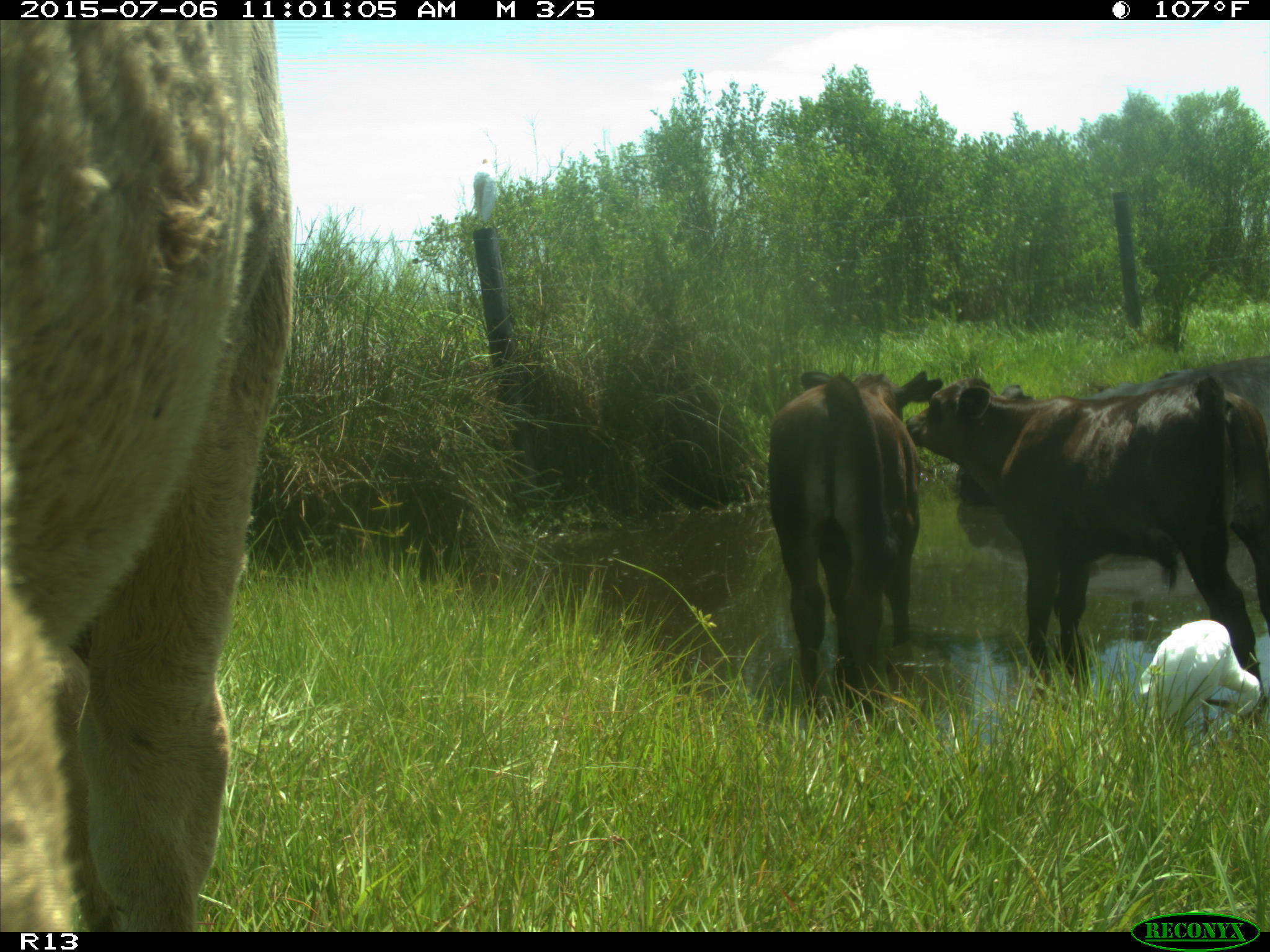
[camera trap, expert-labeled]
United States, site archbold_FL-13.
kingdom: Animalia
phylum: Chordata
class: Mammalia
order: Artiodactyla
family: Bovidae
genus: Bos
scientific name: Bos taurus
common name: domestic cow